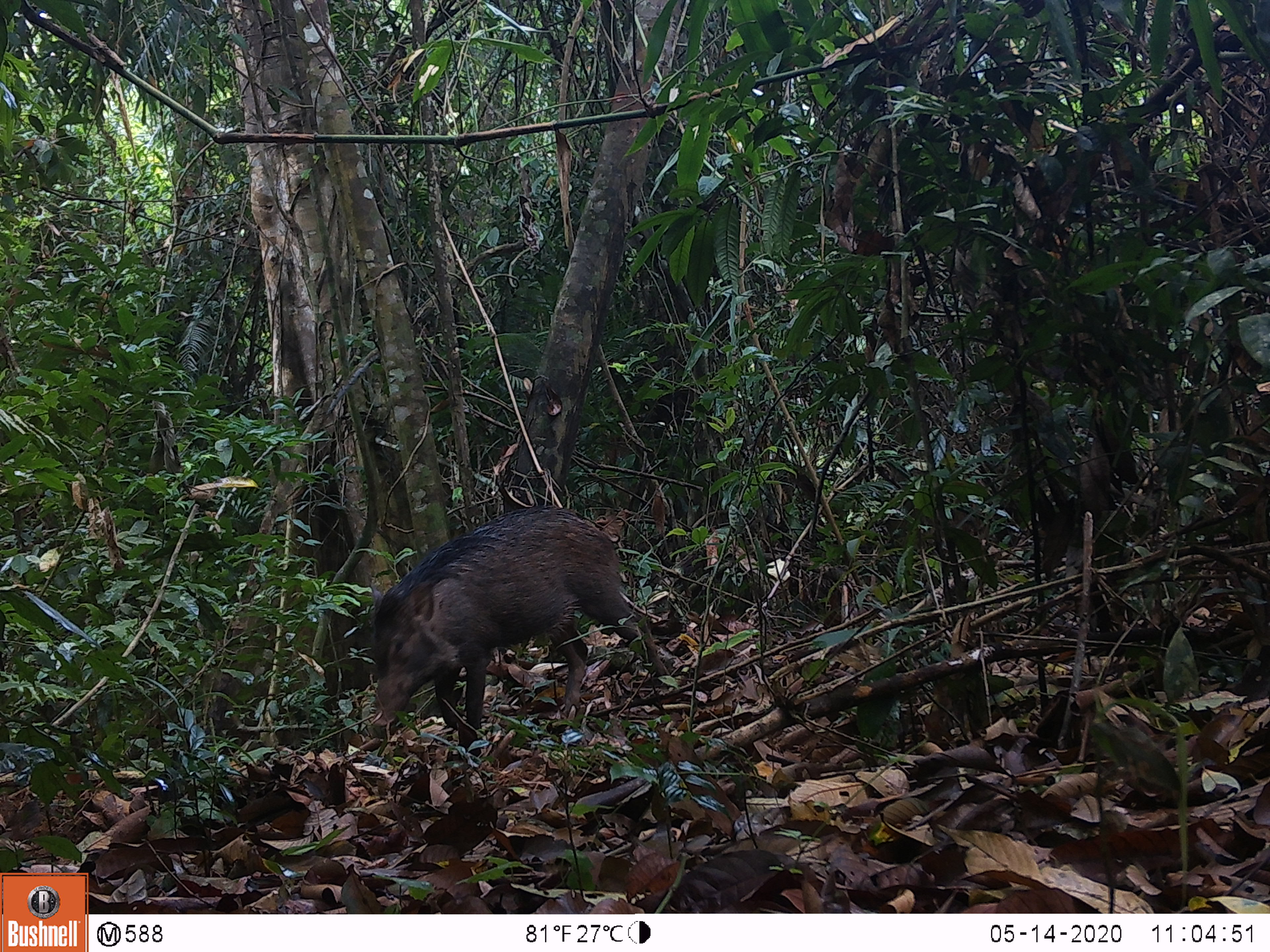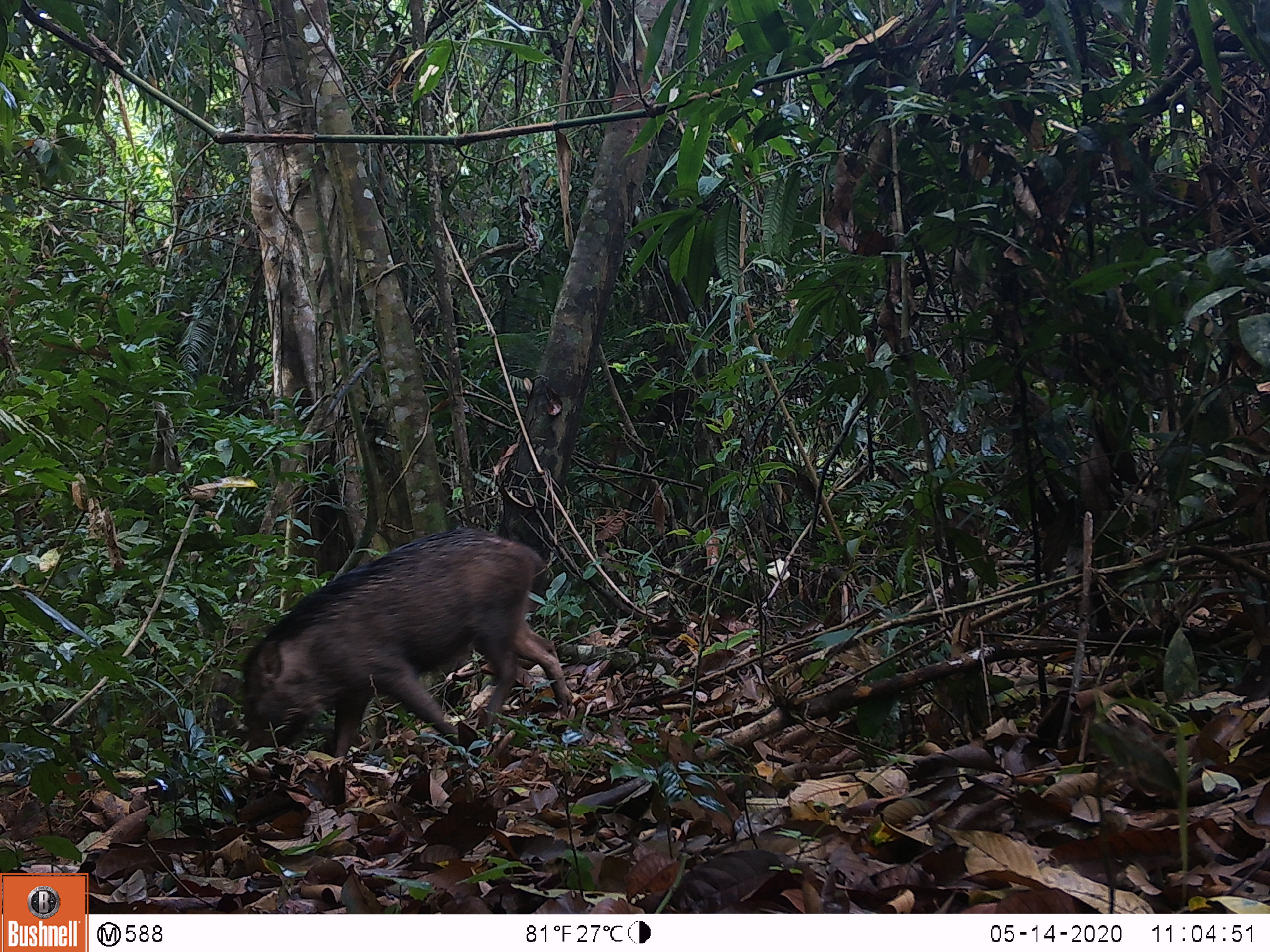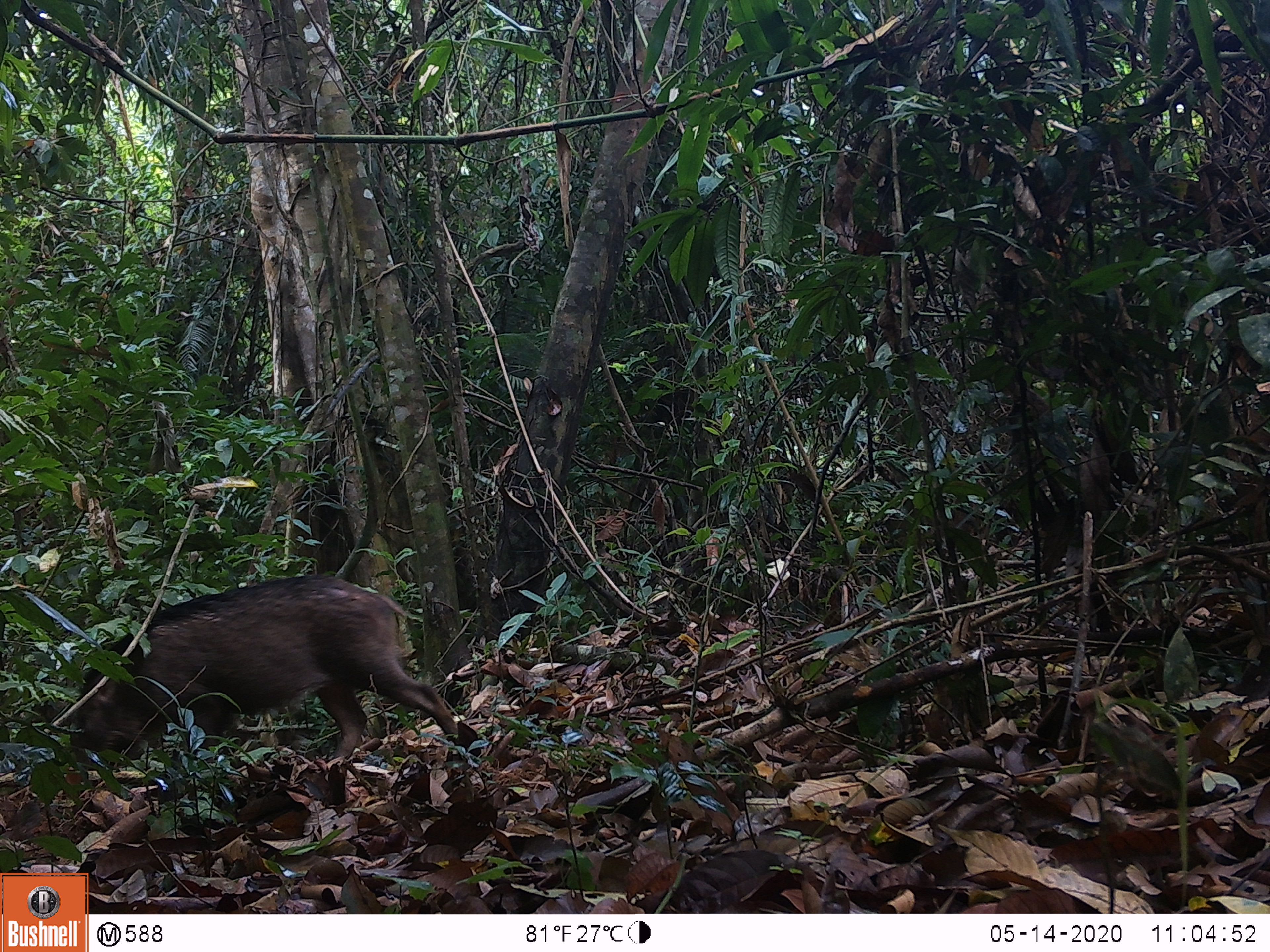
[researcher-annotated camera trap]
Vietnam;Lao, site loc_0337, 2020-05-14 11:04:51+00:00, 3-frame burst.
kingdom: Animalia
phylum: Chordata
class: Mammalia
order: Artiodactyla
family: Suidae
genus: Sus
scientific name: Sus scrofa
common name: eurasian wild pig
Eurasian wild pig (Sus scrofa). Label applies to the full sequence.